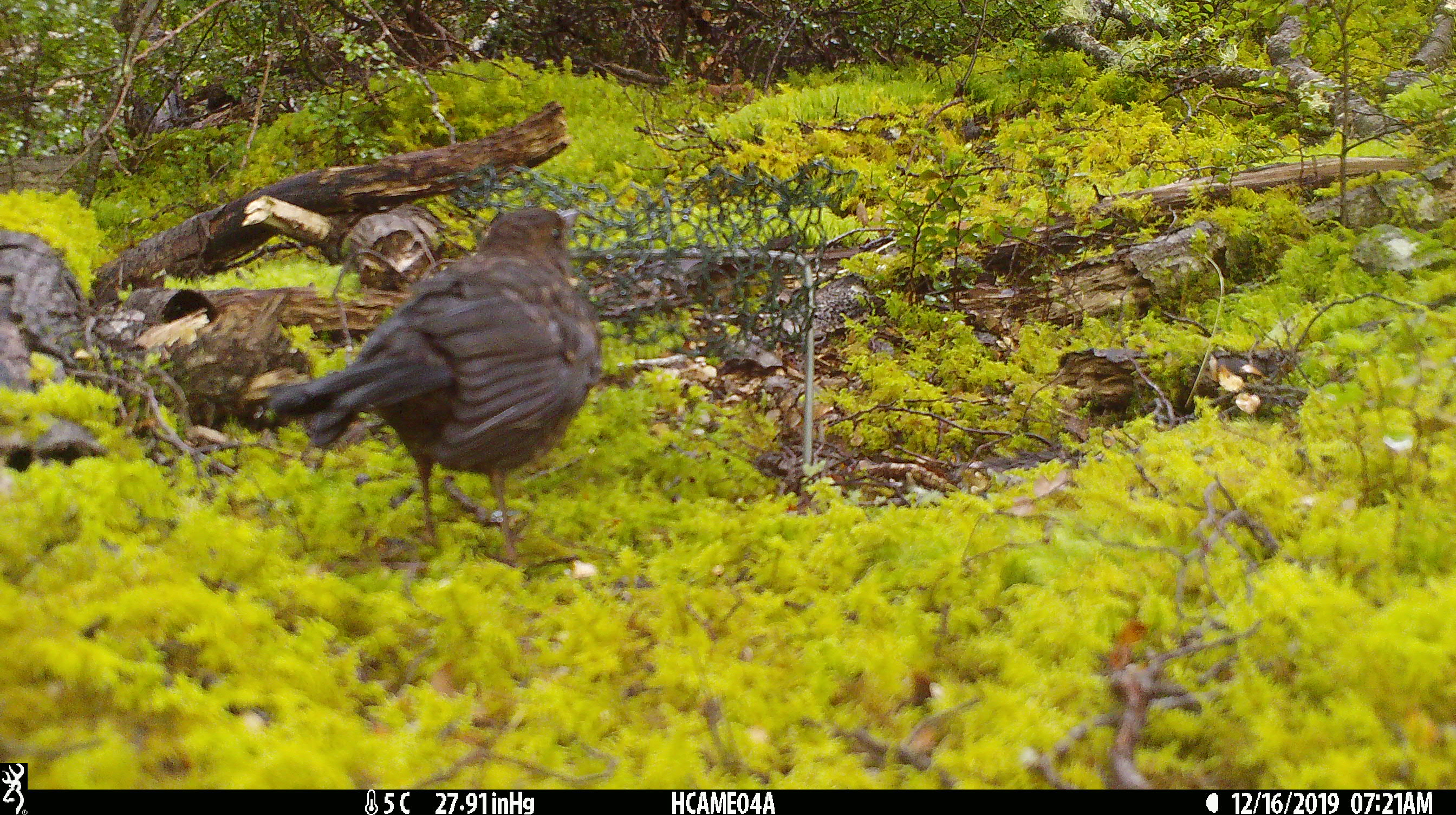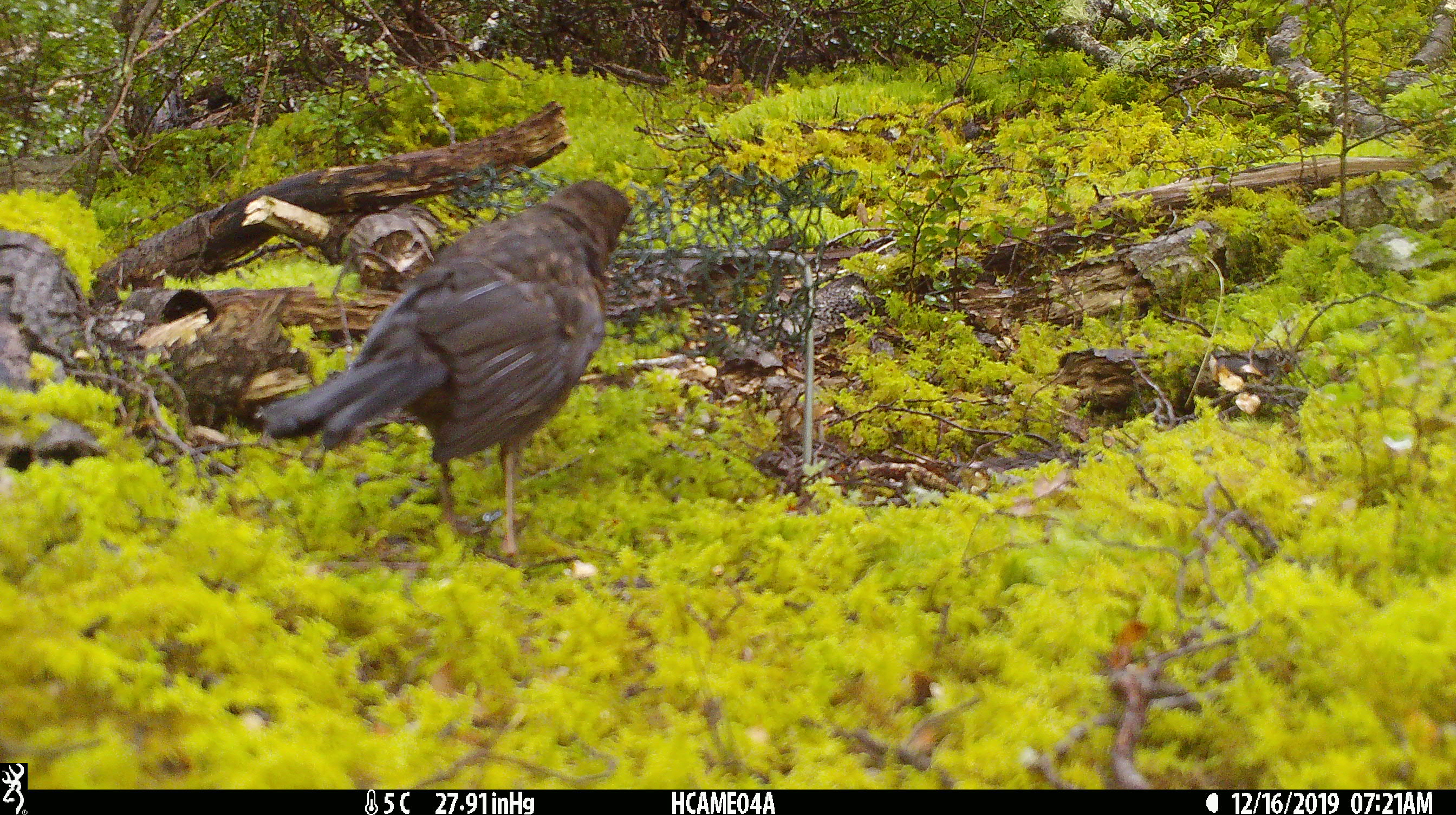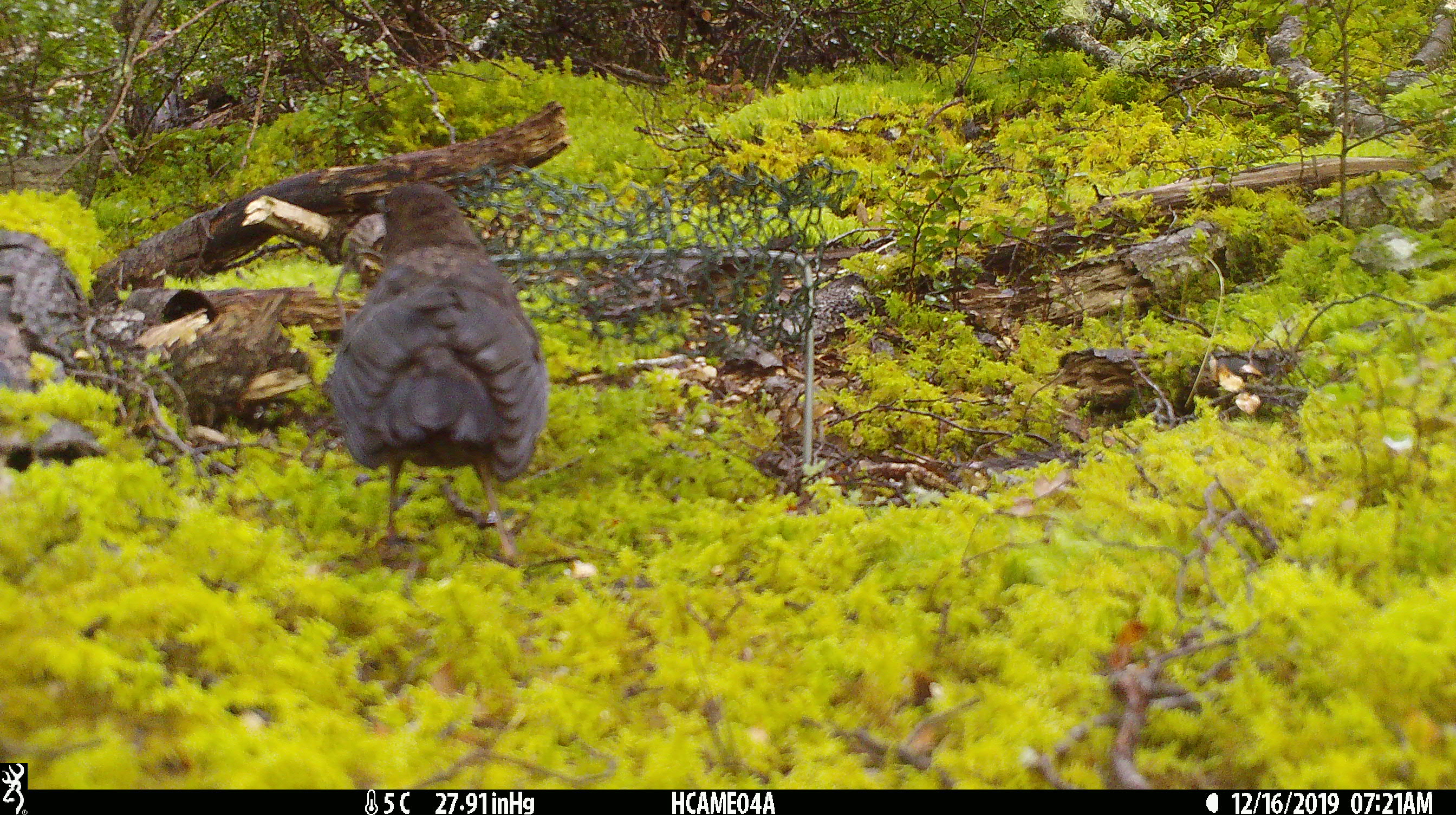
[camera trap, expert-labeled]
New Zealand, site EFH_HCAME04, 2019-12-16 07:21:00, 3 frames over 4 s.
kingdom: Animalia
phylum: Chordata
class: Aves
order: Passeriformes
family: Turdidae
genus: Turdus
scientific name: Turdus merula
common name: eurasian blackbird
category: blackbird